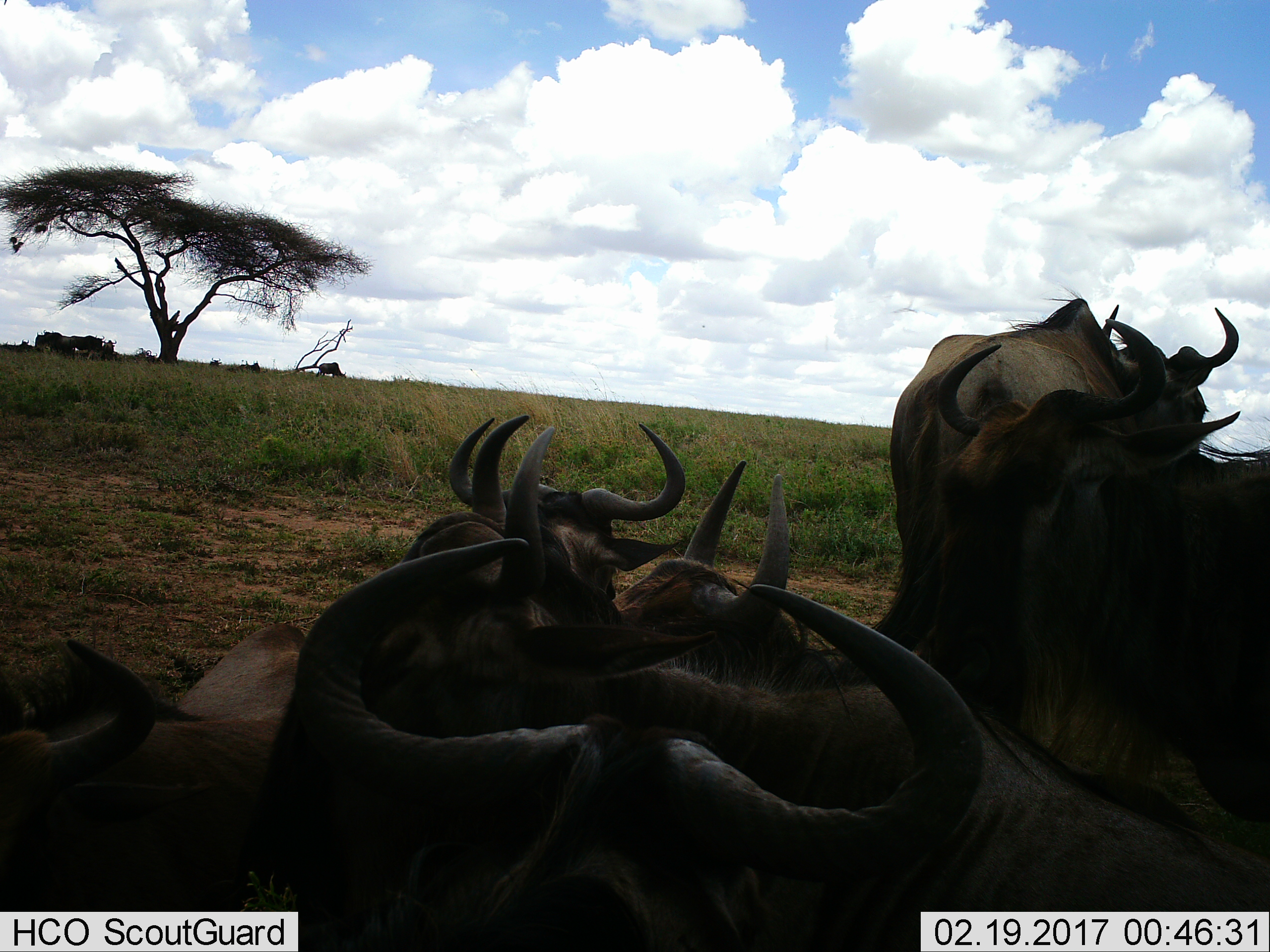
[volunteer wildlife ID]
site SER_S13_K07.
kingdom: Animalia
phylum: Chordata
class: Mammalia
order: Artiodactyla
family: Bovidae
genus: Connochaetes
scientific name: Connochaetes taurinus taurinus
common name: blue wildebeest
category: wildebeestblue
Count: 11-50.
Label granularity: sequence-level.